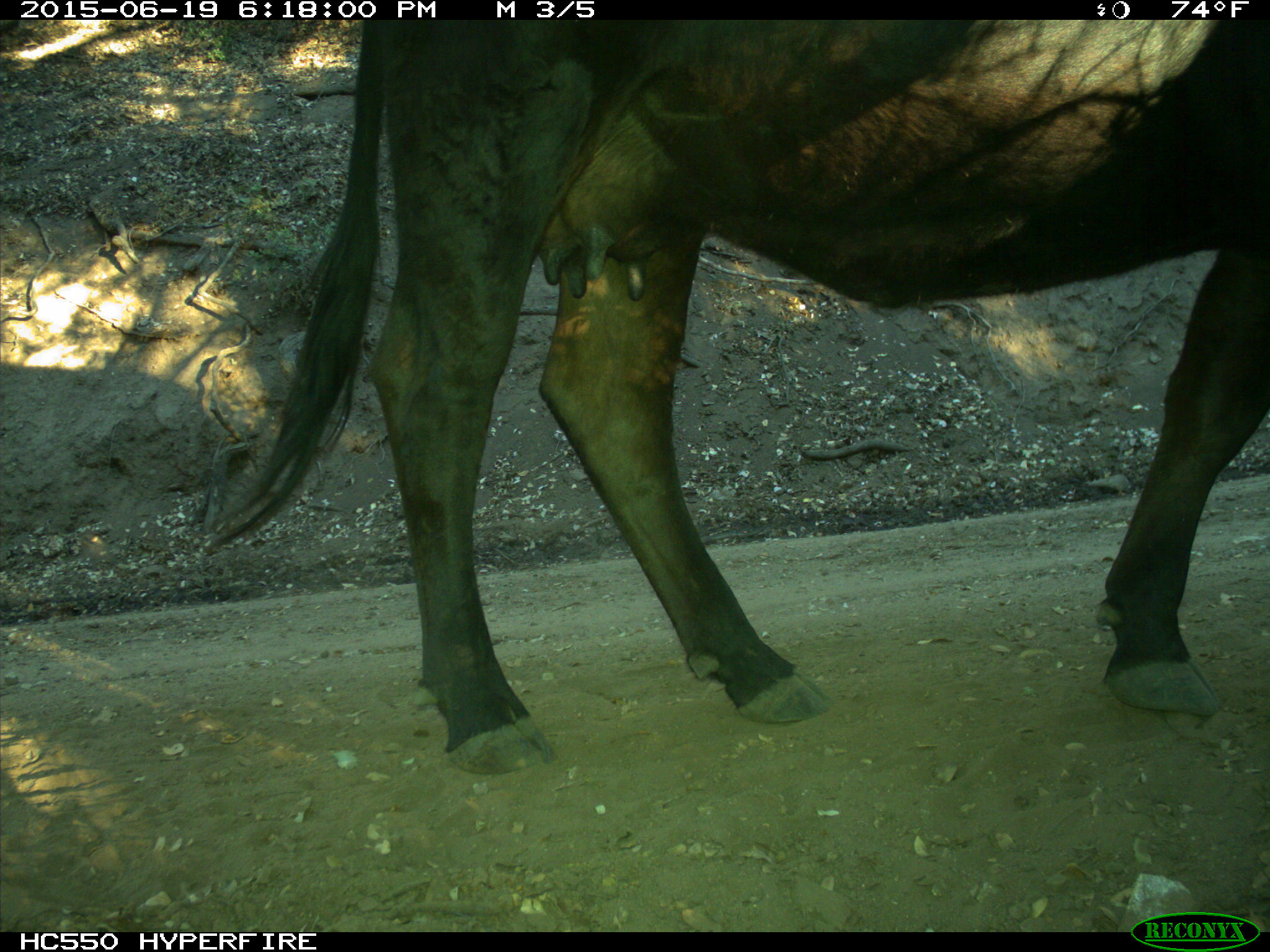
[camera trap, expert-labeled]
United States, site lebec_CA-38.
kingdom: Animalia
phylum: Chordata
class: Mammalia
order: Artiodactyla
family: Bovidae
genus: Bos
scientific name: Bos taurus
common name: domestic cow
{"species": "Bos taurus (domestic cow)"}